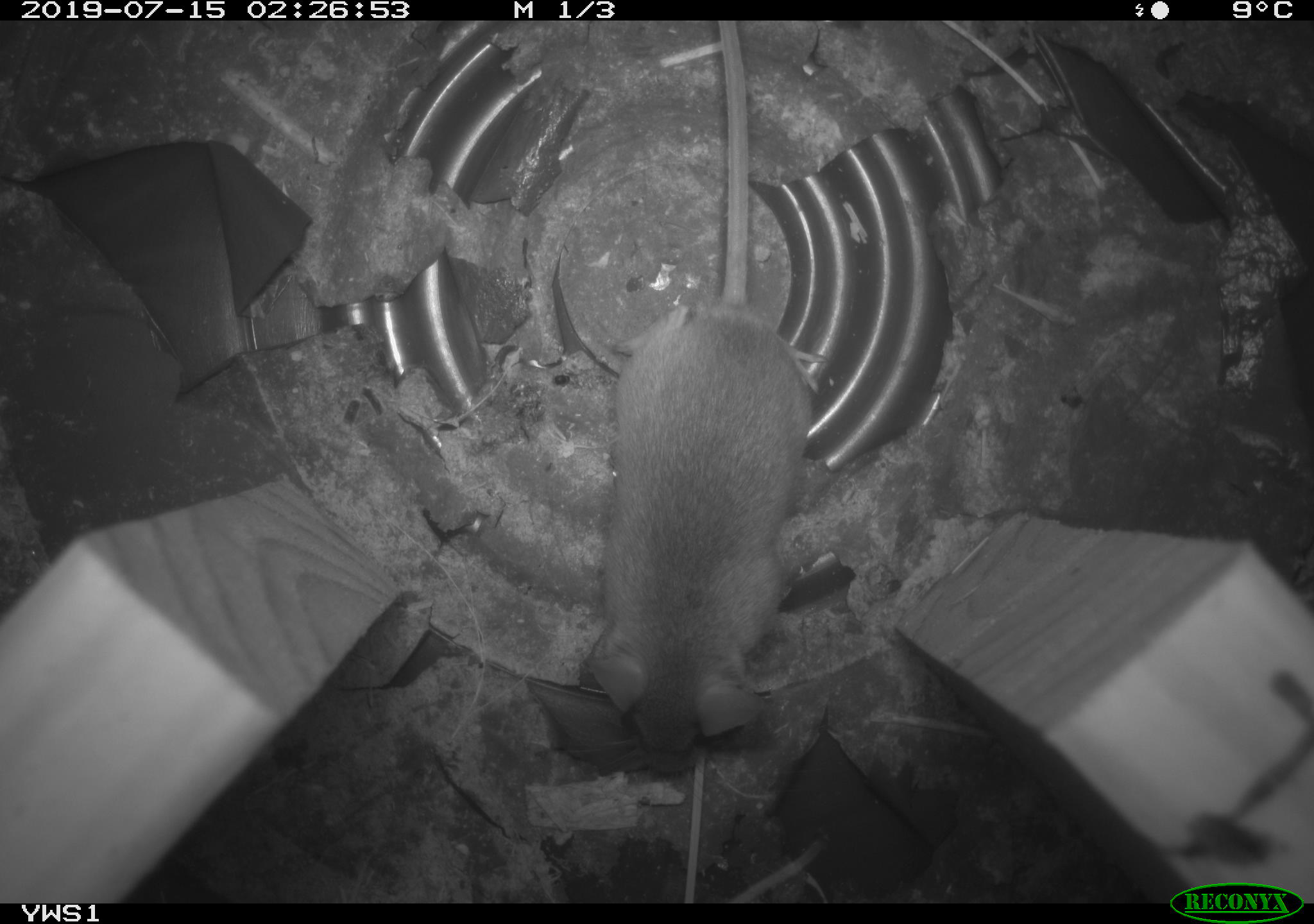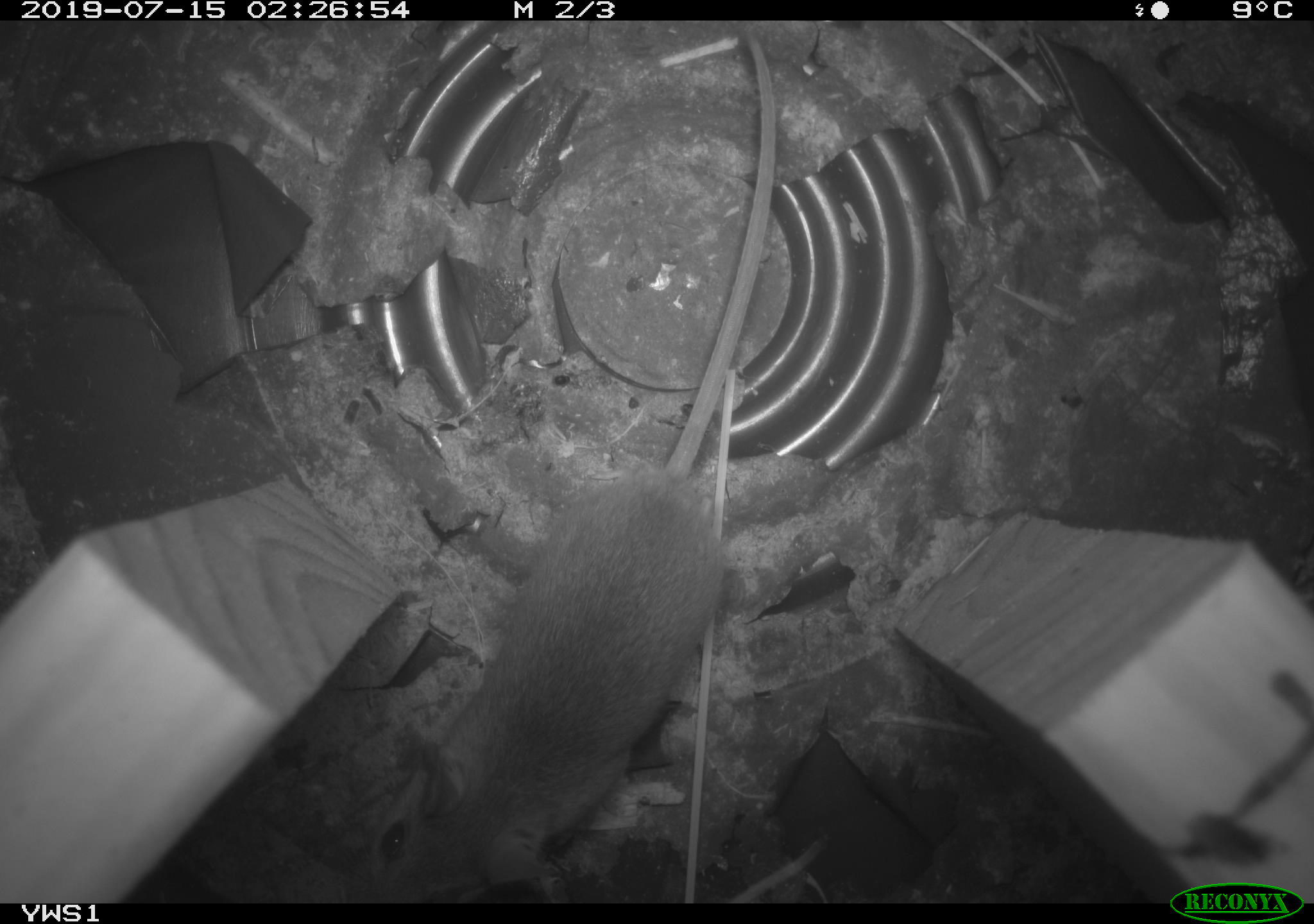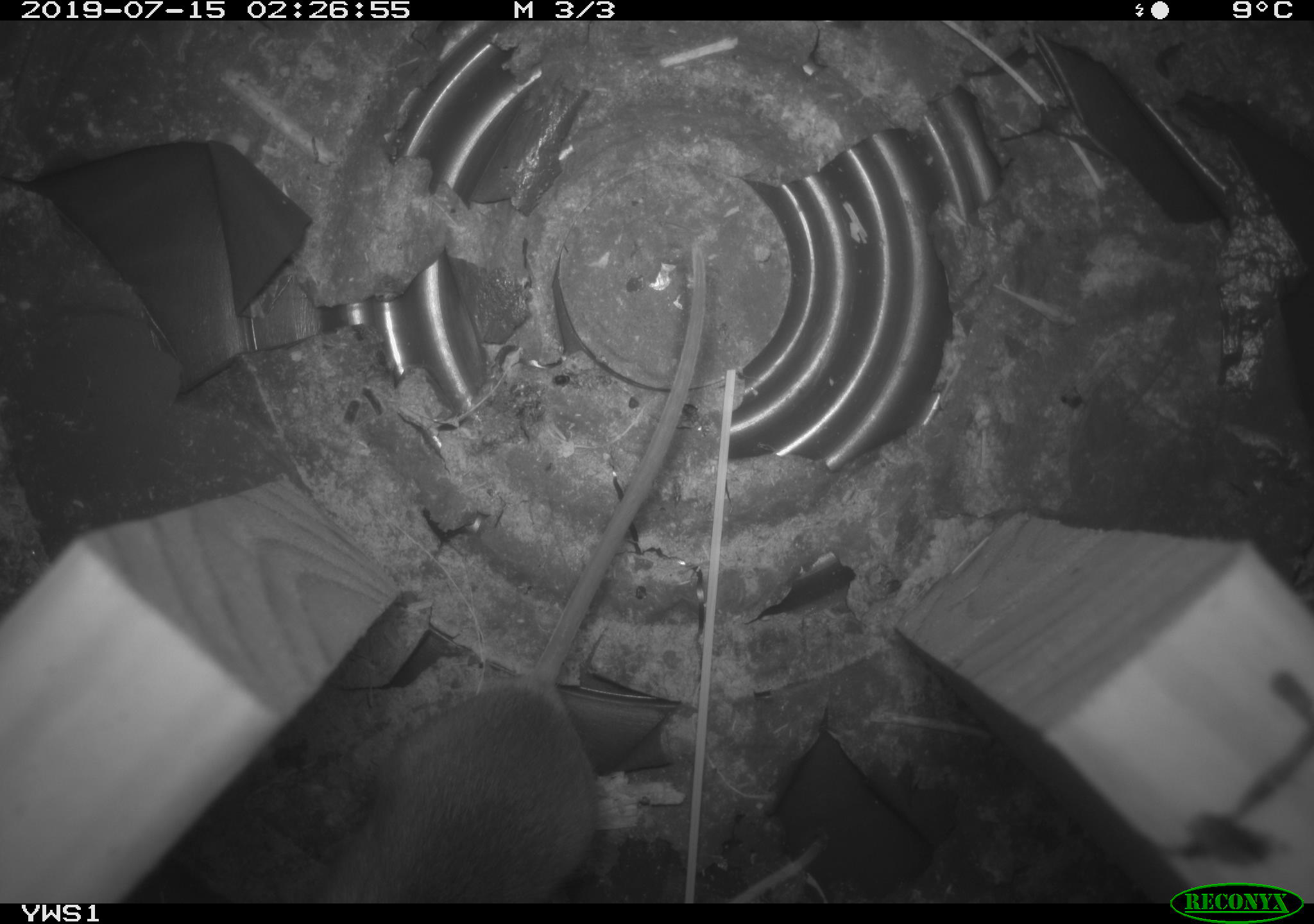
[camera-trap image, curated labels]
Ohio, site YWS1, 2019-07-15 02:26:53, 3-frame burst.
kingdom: Animalia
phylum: Chordata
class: Mammalia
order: Rodentia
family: Cricetidae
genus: Peromyscus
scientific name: Peromyscus leucopus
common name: white-footed mouse